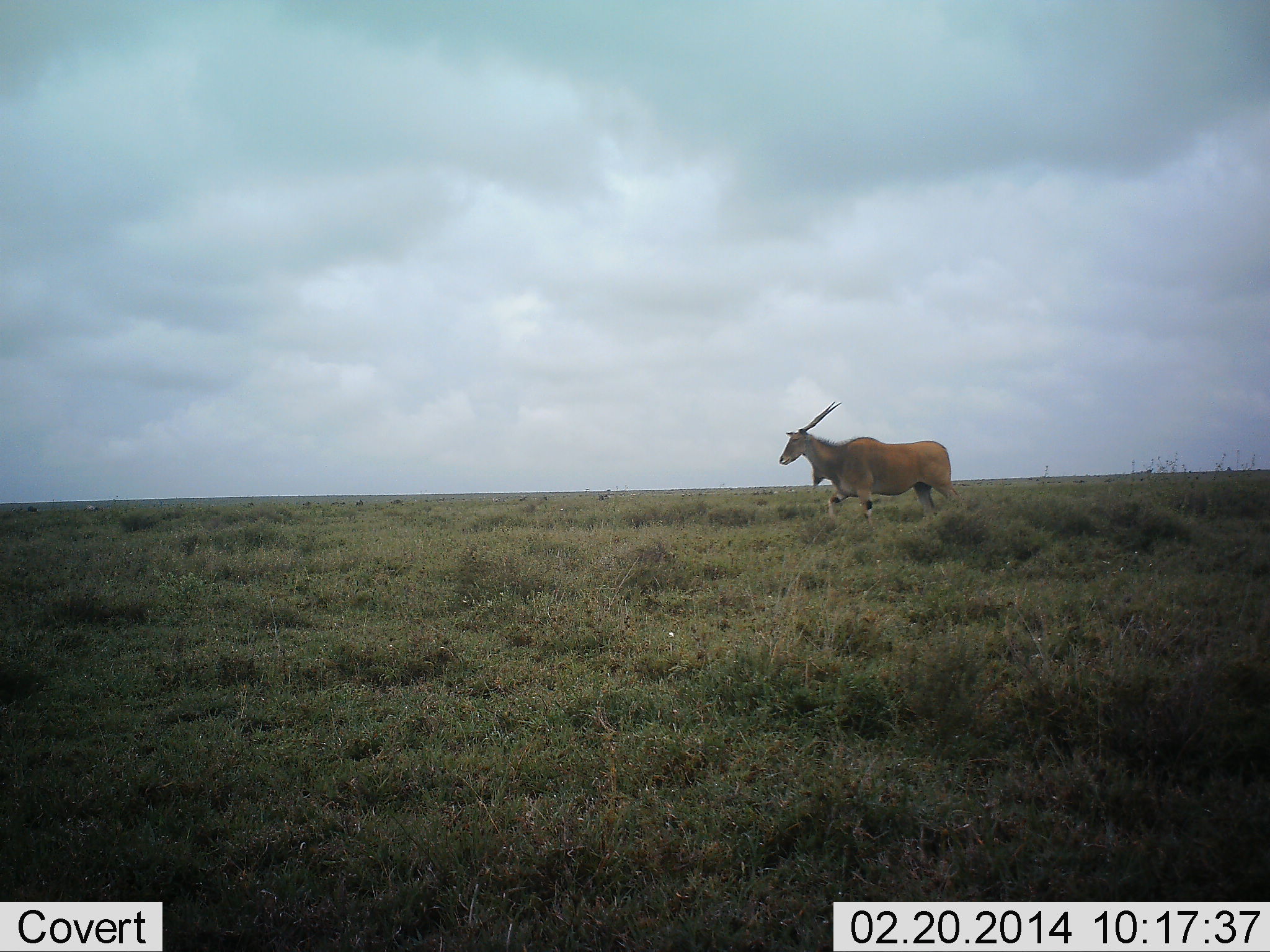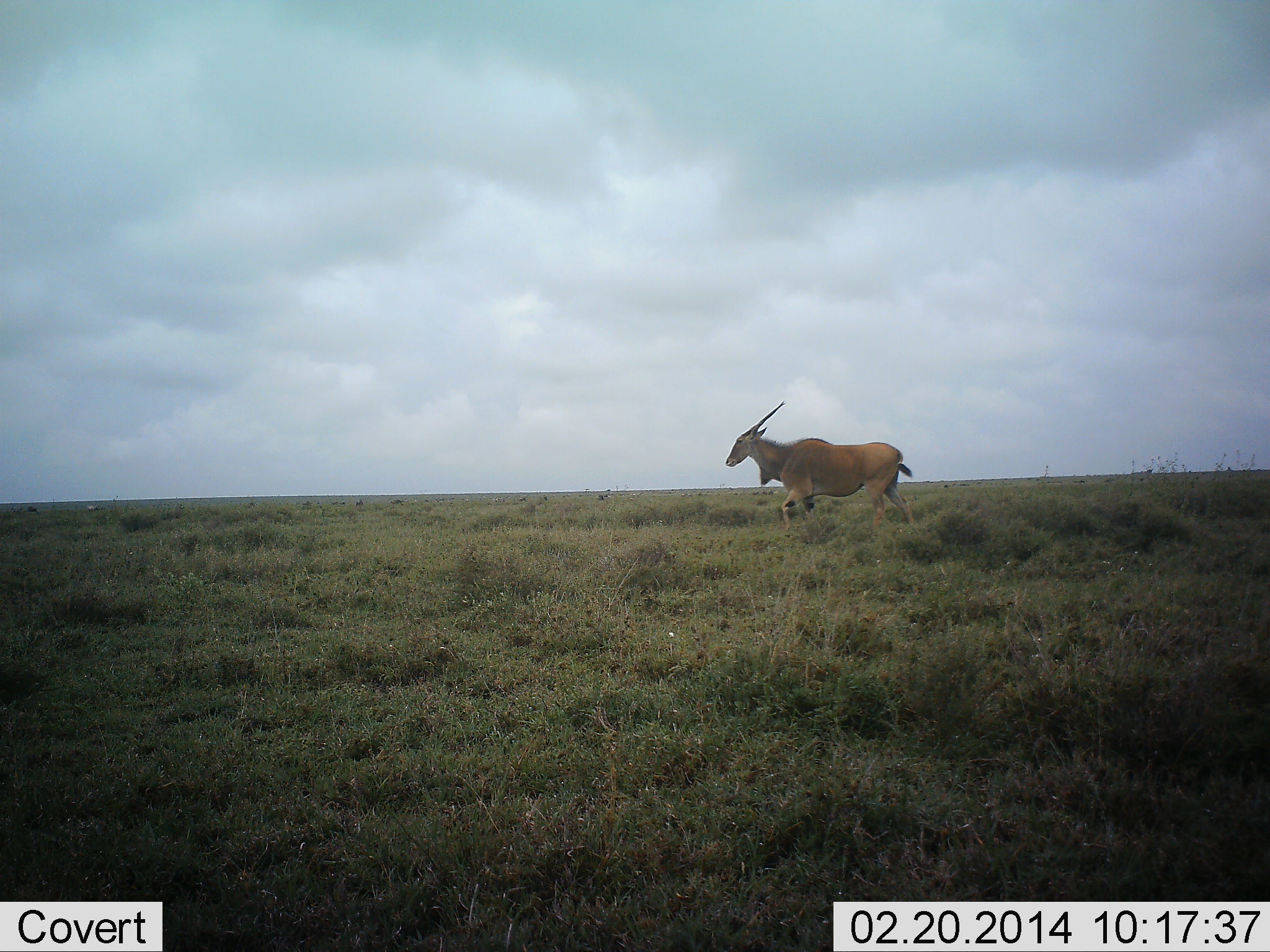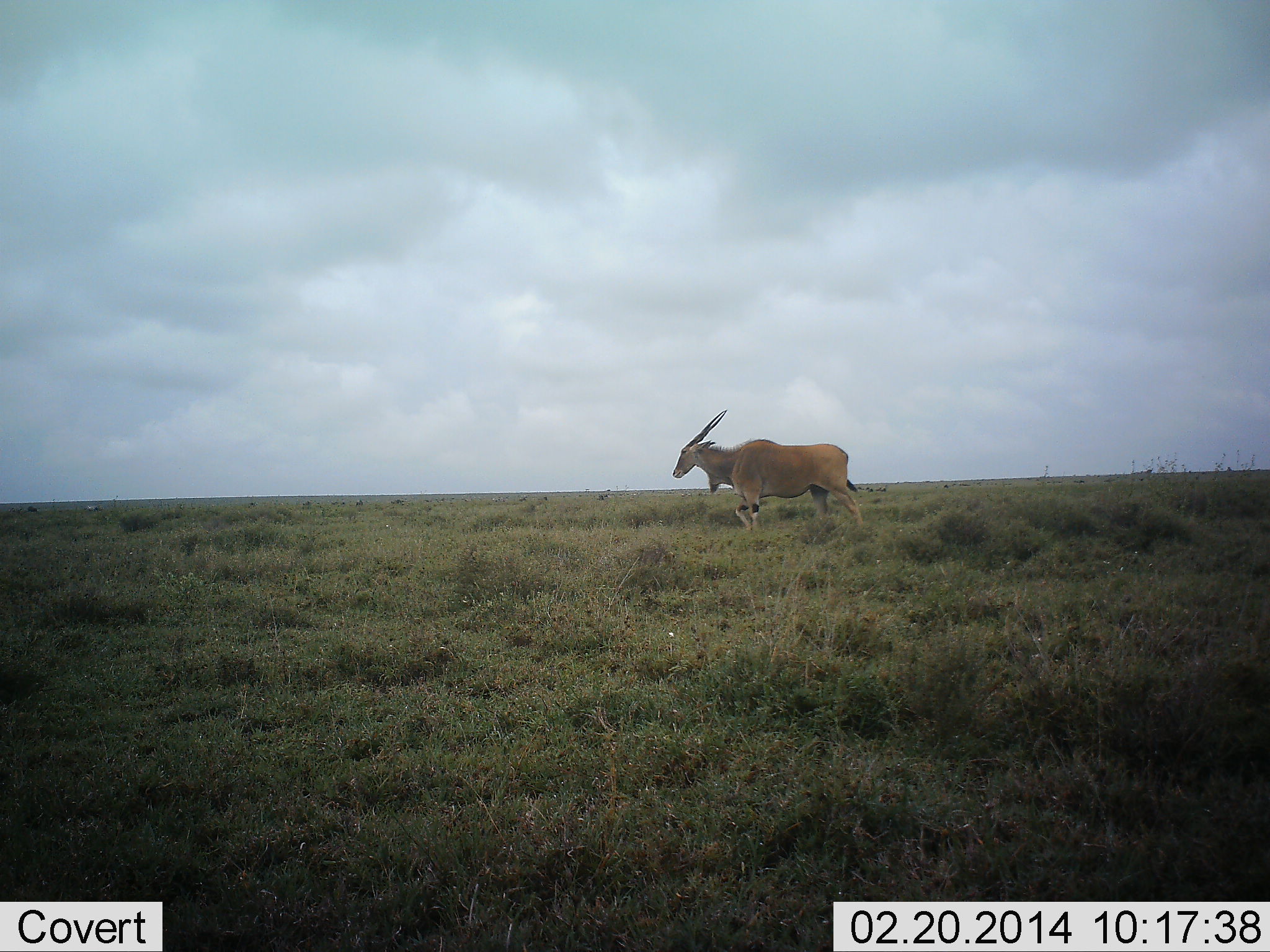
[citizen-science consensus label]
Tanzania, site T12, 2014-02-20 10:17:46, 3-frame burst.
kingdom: Animalia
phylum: Chordata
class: Mammalia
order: Artiodactyla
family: Bovidae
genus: Tragelaphus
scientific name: Tragelaphus oryx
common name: eland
Eland (Tragelaphus oryx), count 1. Behavior (volunteer vote fractions): standing 0%, resting 0%, moving 100%, interacting 0%. Young present (vote fraction): 0%. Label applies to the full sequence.